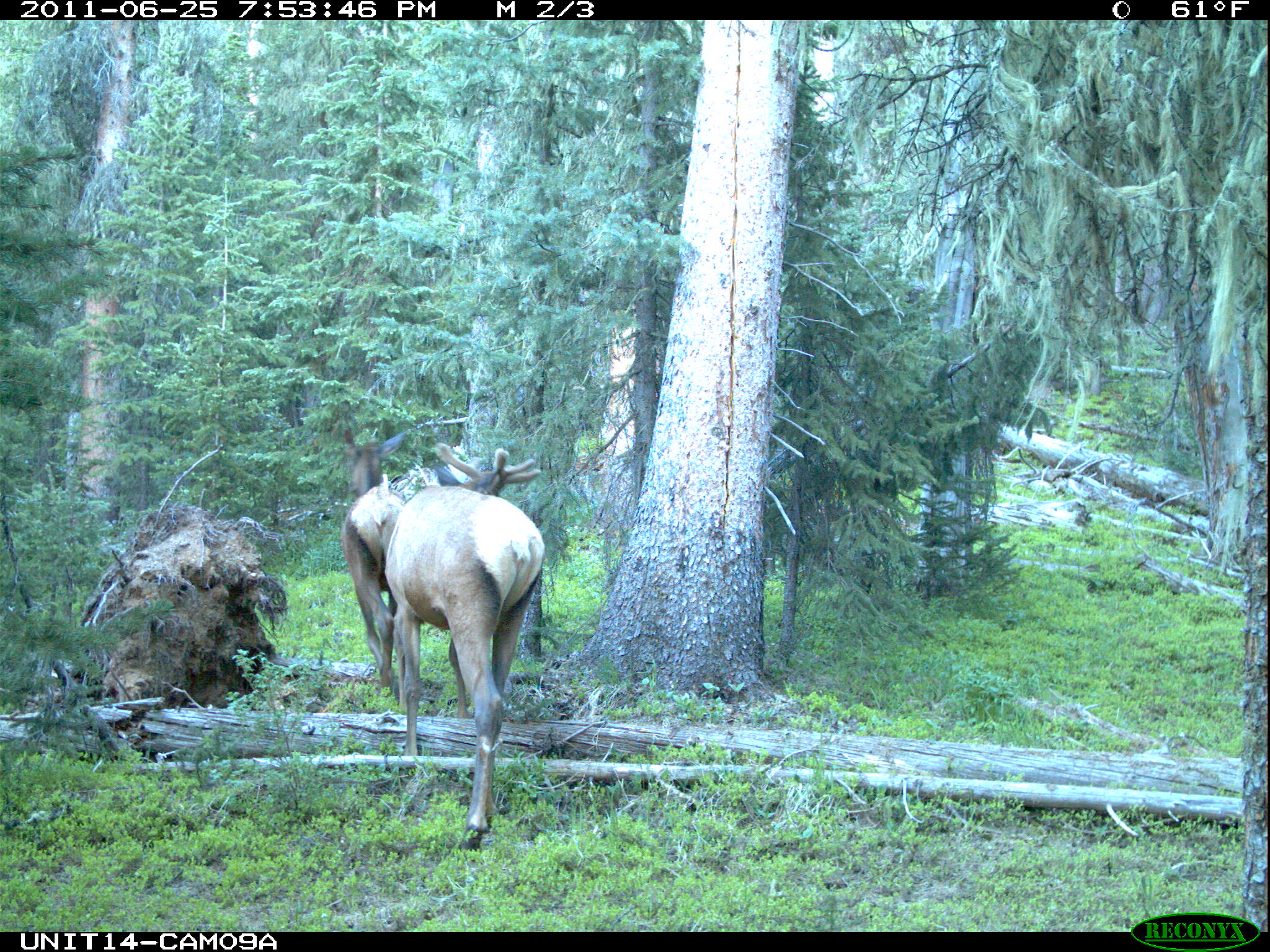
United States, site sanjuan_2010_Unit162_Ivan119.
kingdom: Animalia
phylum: Chordata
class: Mammalia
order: Artiodactyla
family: Cervidae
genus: Cervus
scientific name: Cervus elaphus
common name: red deer